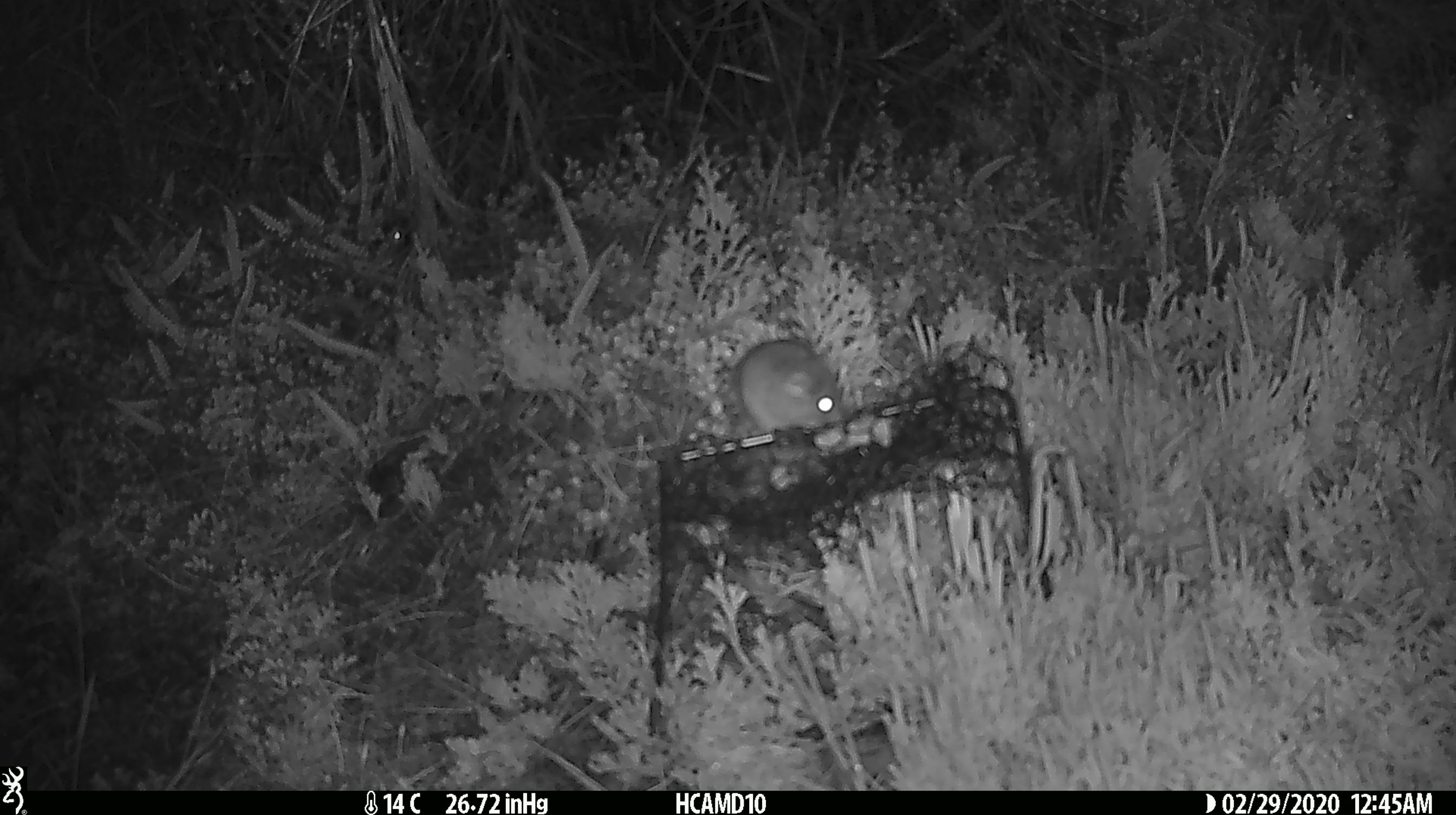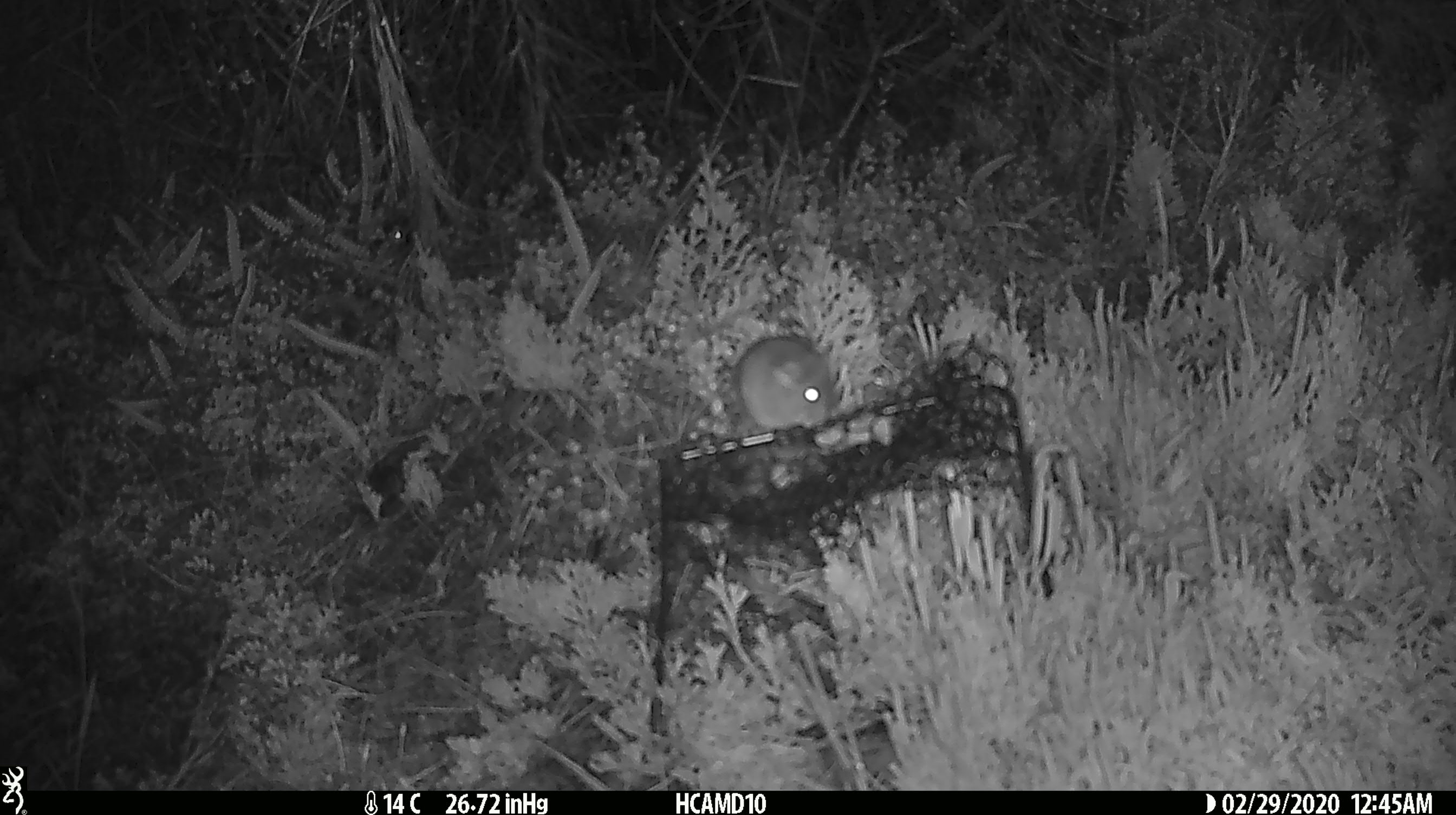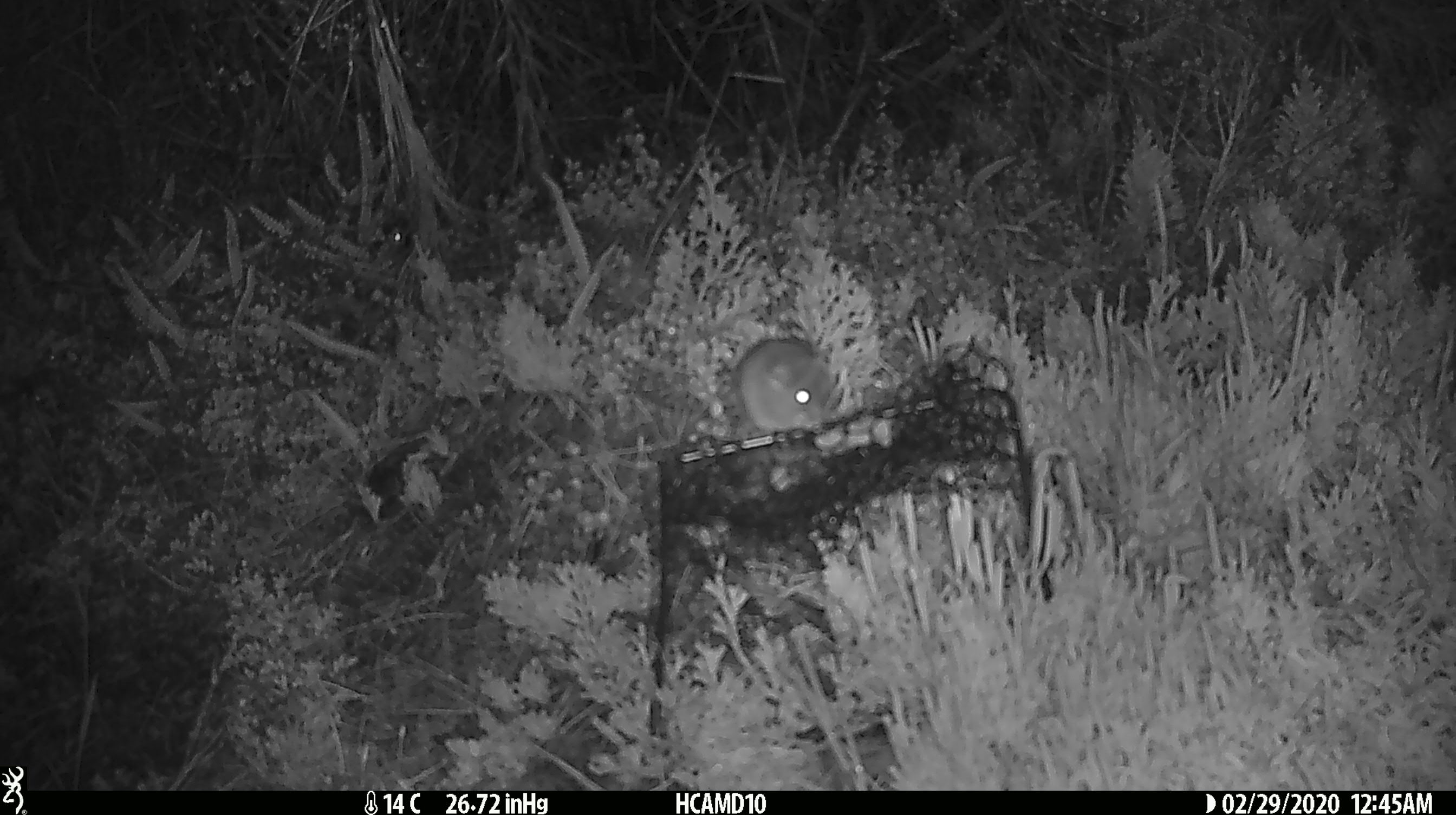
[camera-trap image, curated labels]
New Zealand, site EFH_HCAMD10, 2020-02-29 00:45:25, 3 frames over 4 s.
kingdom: Animalia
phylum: Chordata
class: Mammalia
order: Rodentia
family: Muridae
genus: Mus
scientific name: Mus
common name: mouse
Mouse (Mus).